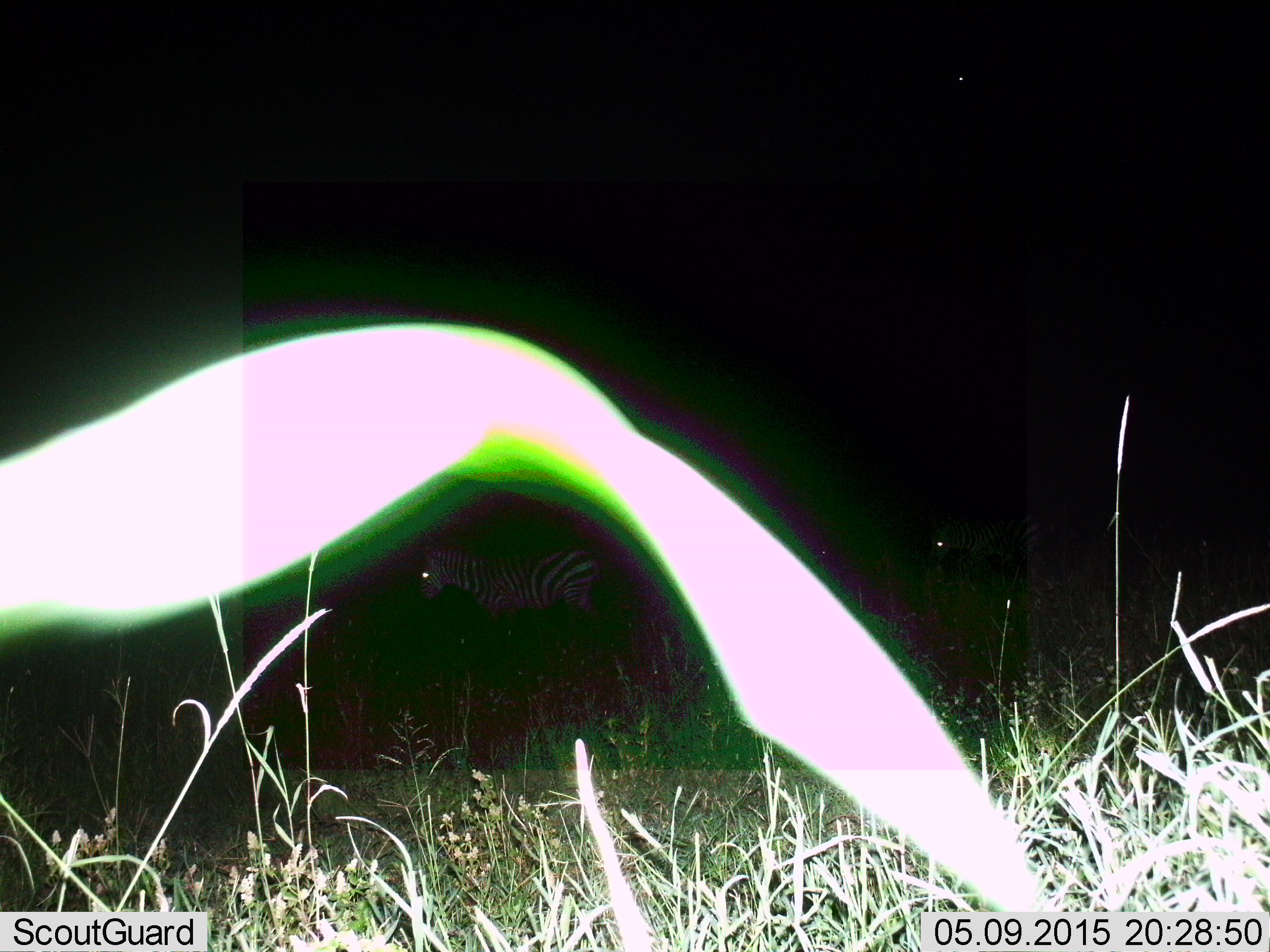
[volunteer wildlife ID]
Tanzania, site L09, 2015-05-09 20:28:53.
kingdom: Animalia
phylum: Chordata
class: Mammalia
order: Perissodactyla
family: Equidae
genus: Equus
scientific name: Equus quagga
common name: plains zebra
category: zebra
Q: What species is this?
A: Zebra (plains zebra) (Equus quagga).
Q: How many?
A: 2.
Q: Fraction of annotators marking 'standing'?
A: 80%.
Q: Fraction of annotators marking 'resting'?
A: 0%.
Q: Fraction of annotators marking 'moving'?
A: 20%.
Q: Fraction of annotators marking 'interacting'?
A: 0%.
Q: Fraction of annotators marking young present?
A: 0%.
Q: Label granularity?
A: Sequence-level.